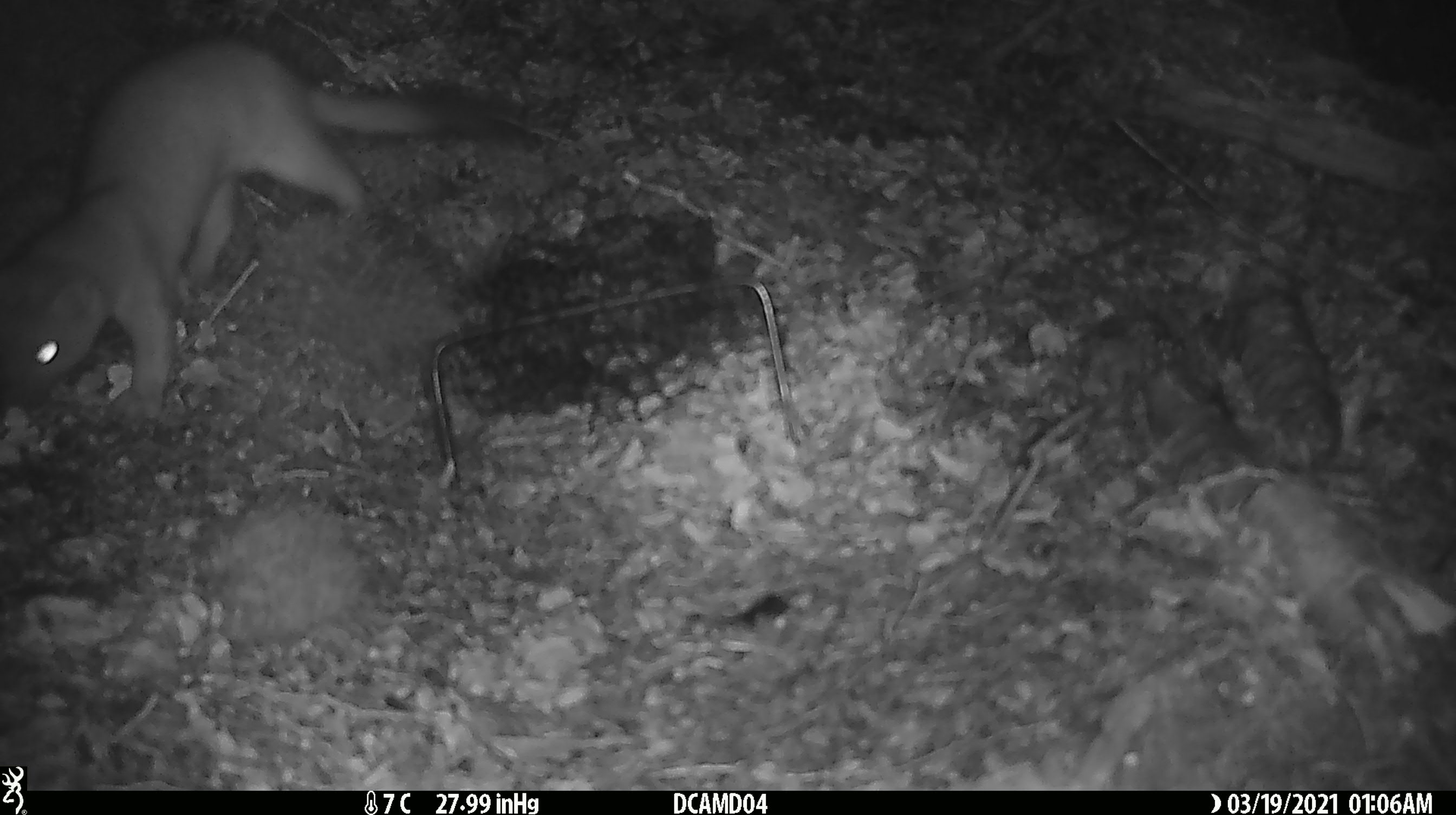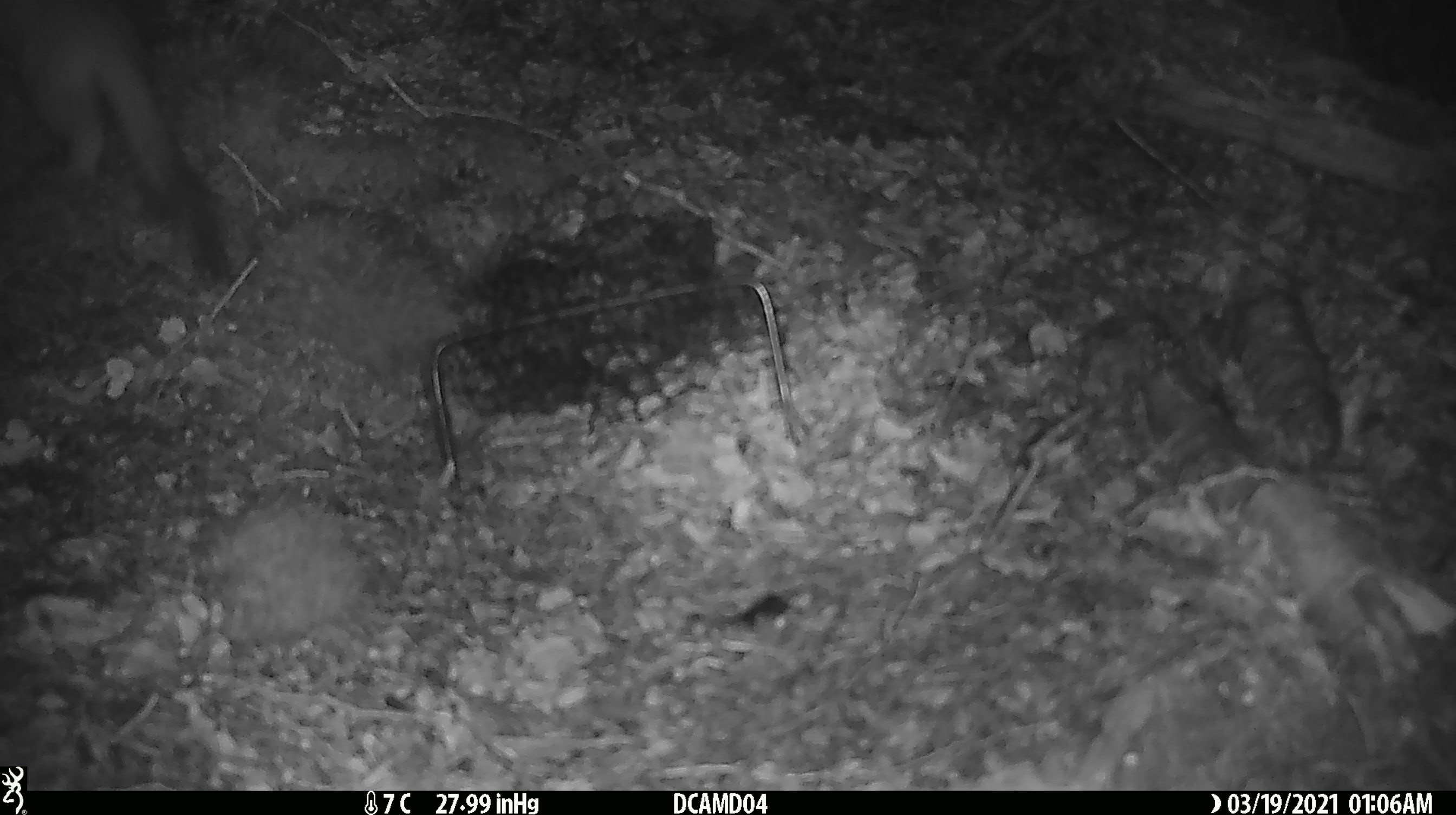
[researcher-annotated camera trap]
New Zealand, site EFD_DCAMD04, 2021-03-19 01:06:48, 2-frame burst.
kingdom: Animalia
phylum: Chordata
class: Mammalia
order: Carnivora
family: Mustelidae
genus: Mustela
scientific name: Mustela erminea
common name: stoat